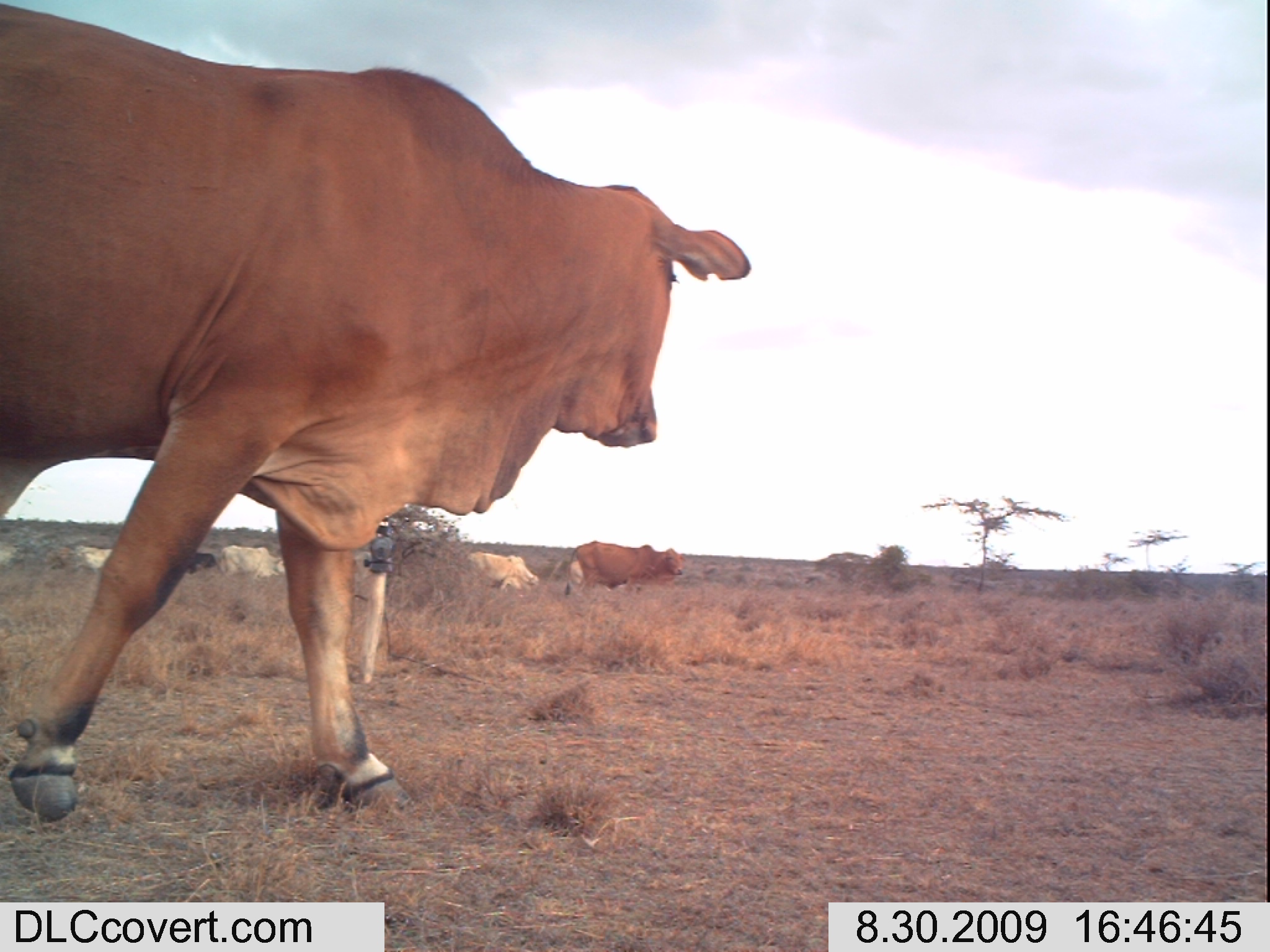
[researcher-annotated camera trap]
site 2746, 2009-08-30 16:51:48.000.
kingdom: Animalia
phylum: Chordata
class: Mammalia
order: Artiodactyla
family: Bovidae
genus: Bos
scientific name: Bos taurus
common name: domestic cattle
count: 4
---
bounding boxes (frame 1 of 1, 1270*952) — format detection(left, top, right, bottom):
bos taurus: detection(0, 2, 750, 821); detection(565, 540, 684, 605); detection(462, 551, 539, 600); detection(564, 559, 642, 601); detection(220, 544, 286, 585); detection(353, 547, 397, 586); detection(72, 544, 115, 572); detection(185, 552, 217, 574)